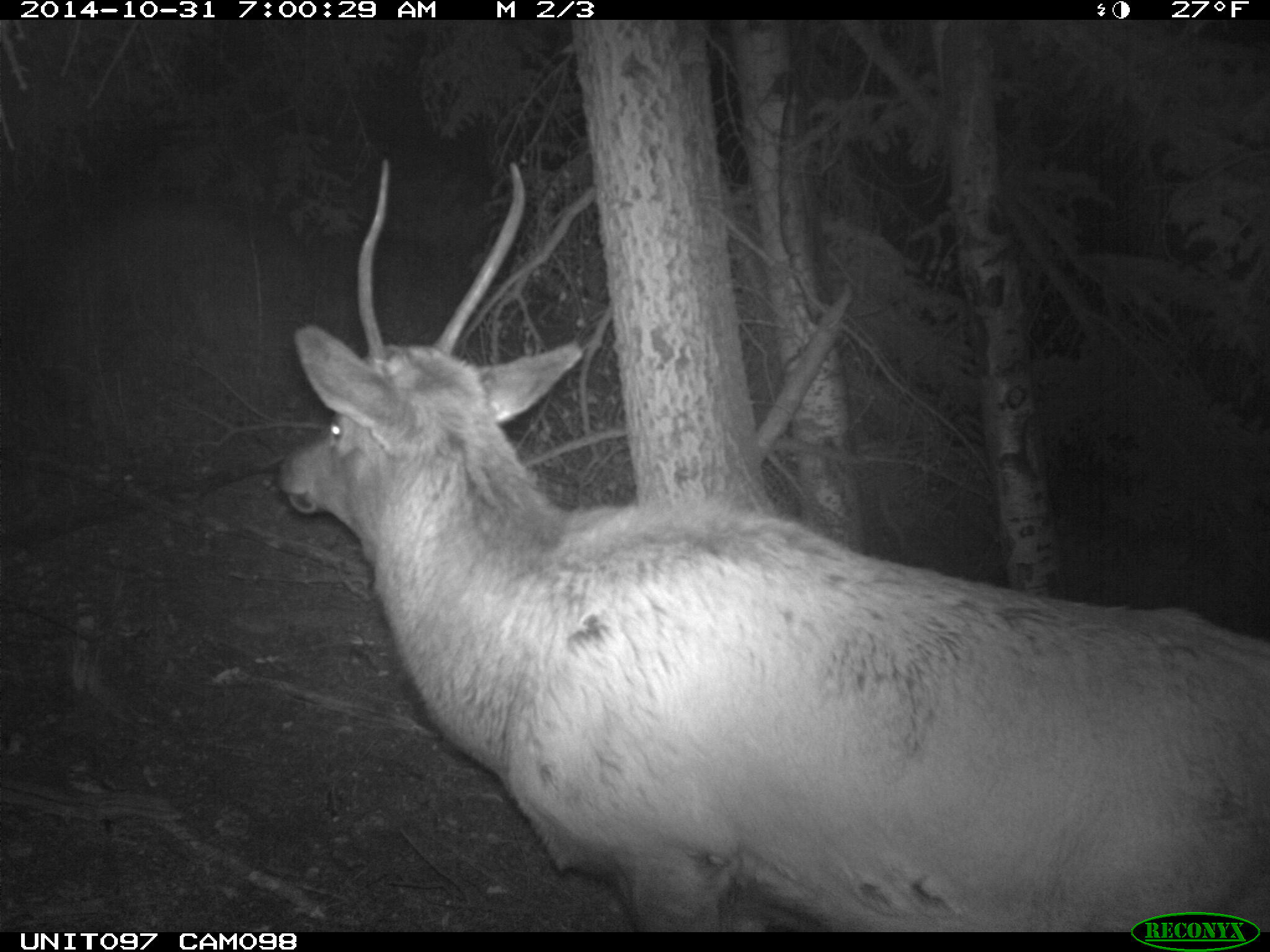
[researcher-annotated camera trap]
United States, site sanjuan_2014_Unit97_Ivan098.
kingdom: Animalia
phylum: Chordata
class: Mammalia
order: Artiodactyla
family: Cervidae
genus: Cervus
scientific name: Cervus elaphus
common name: red deer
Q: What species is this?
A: Cervus elaphus (red deer).